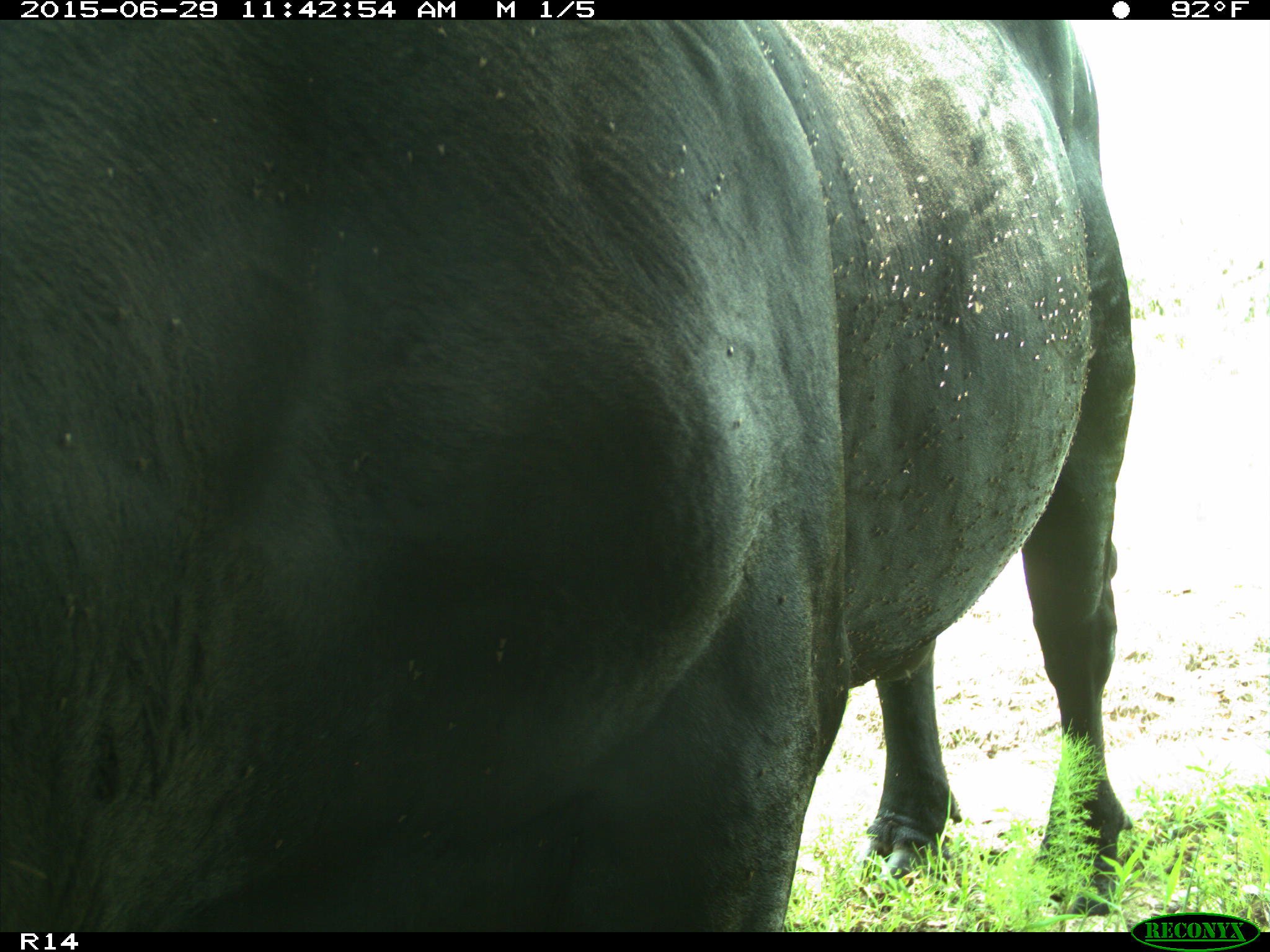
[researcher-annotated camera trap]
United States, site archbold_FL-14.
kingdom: Animalia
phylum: Chordata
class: Mammalia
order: Artiodactyla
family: Bovidae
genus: Bos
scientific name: Bos taurus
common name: domestic cow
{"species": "Bos taurus (domestic cow)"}